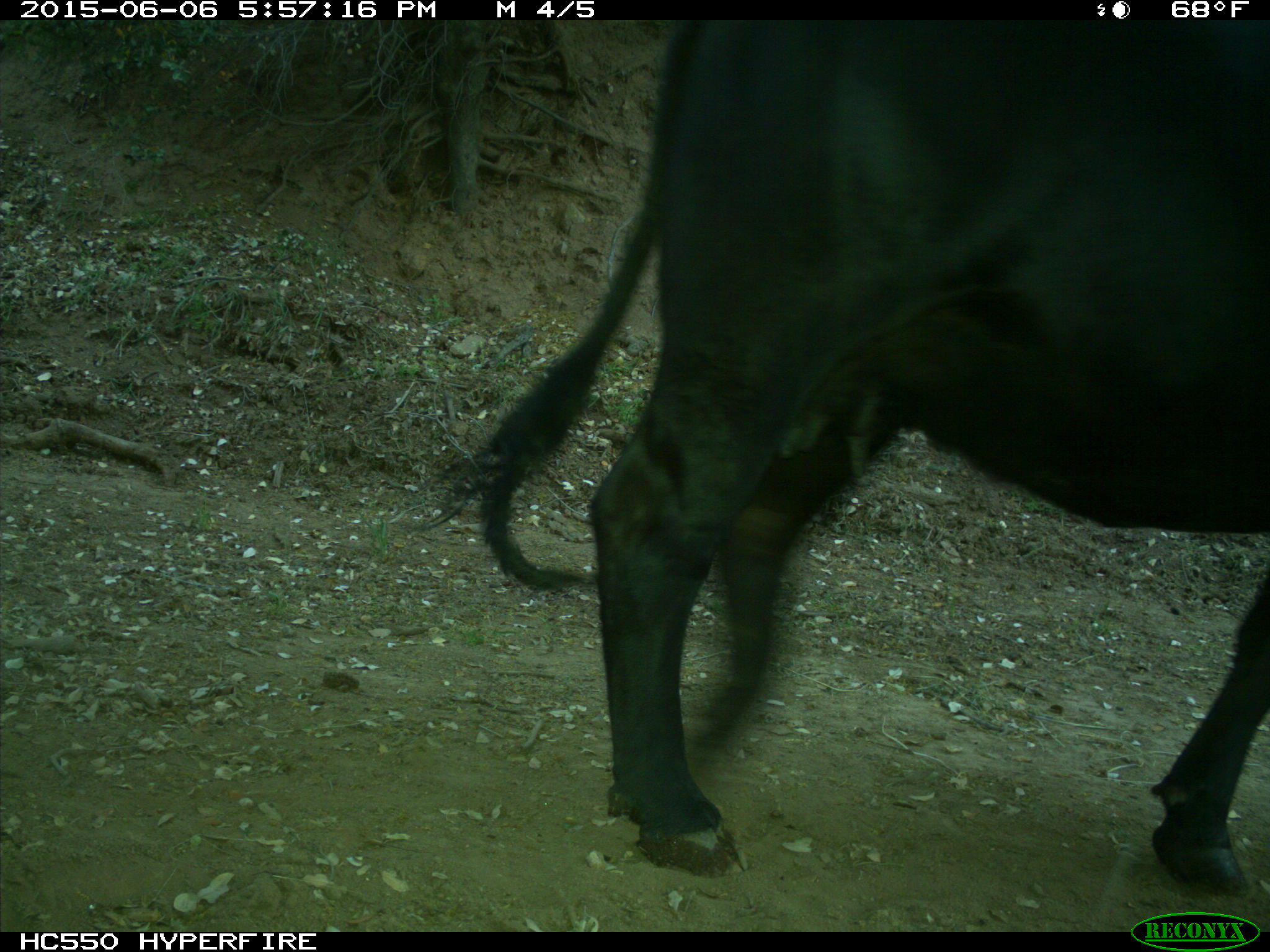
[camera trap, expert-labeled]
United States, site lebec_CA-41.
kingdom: Animalia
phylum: Chordata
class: Mammalia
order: Artiodactyla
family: Bovidae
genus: Bos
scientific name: Bos taurus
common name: domestic cow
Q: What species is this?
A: Bos taurus (domestic cow).